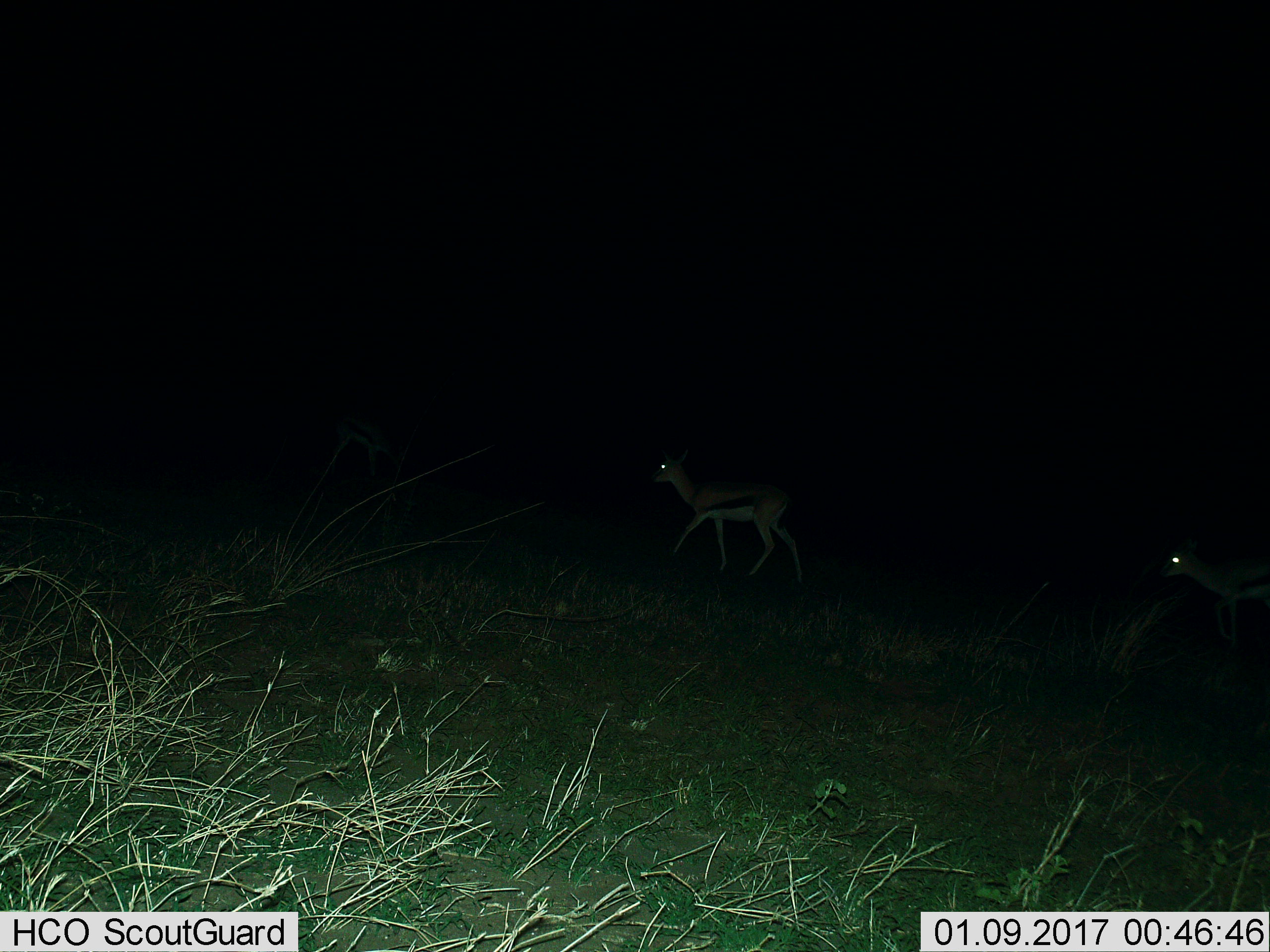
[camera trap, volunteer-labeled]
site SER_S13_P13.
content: unidentified animal